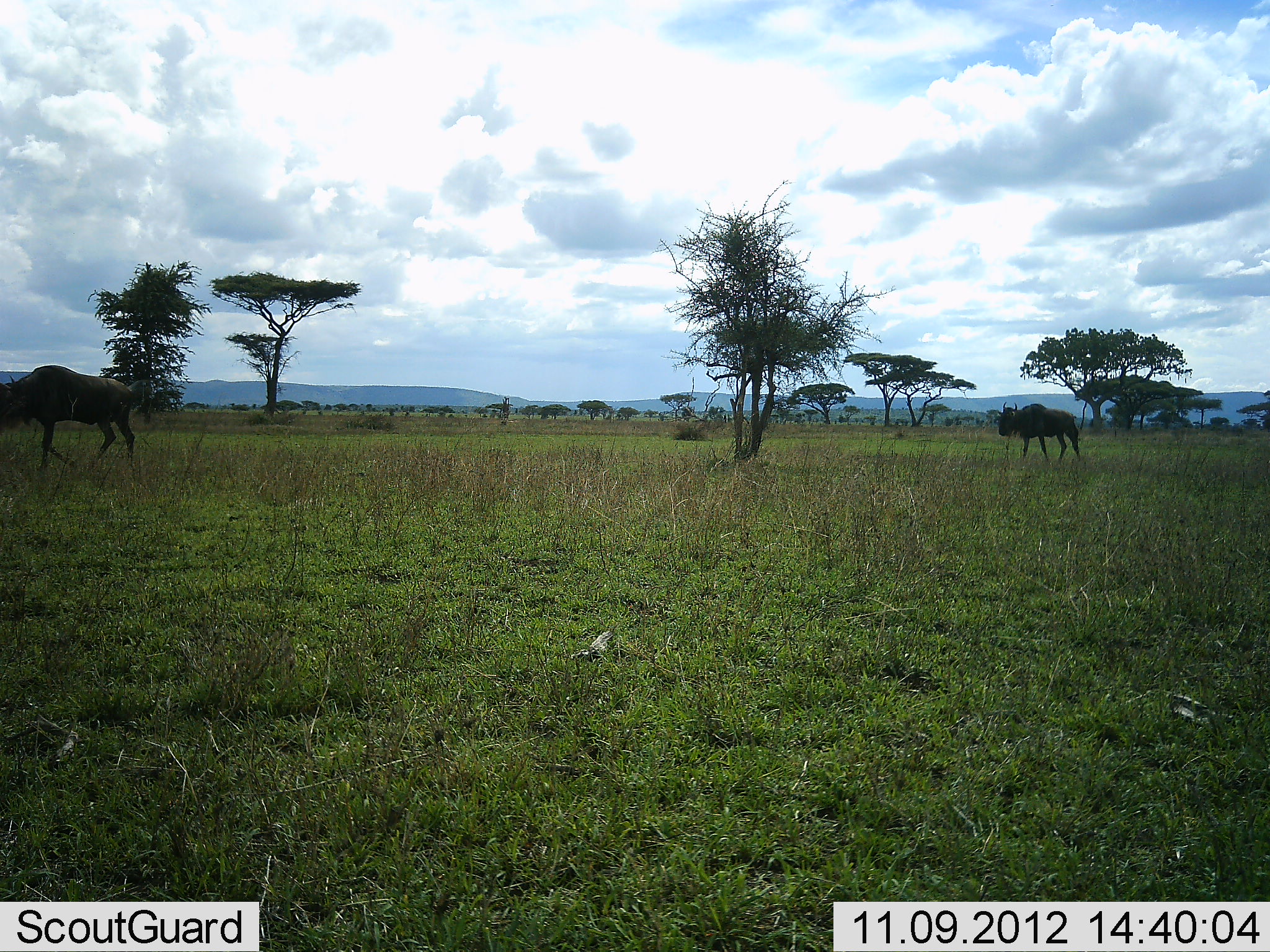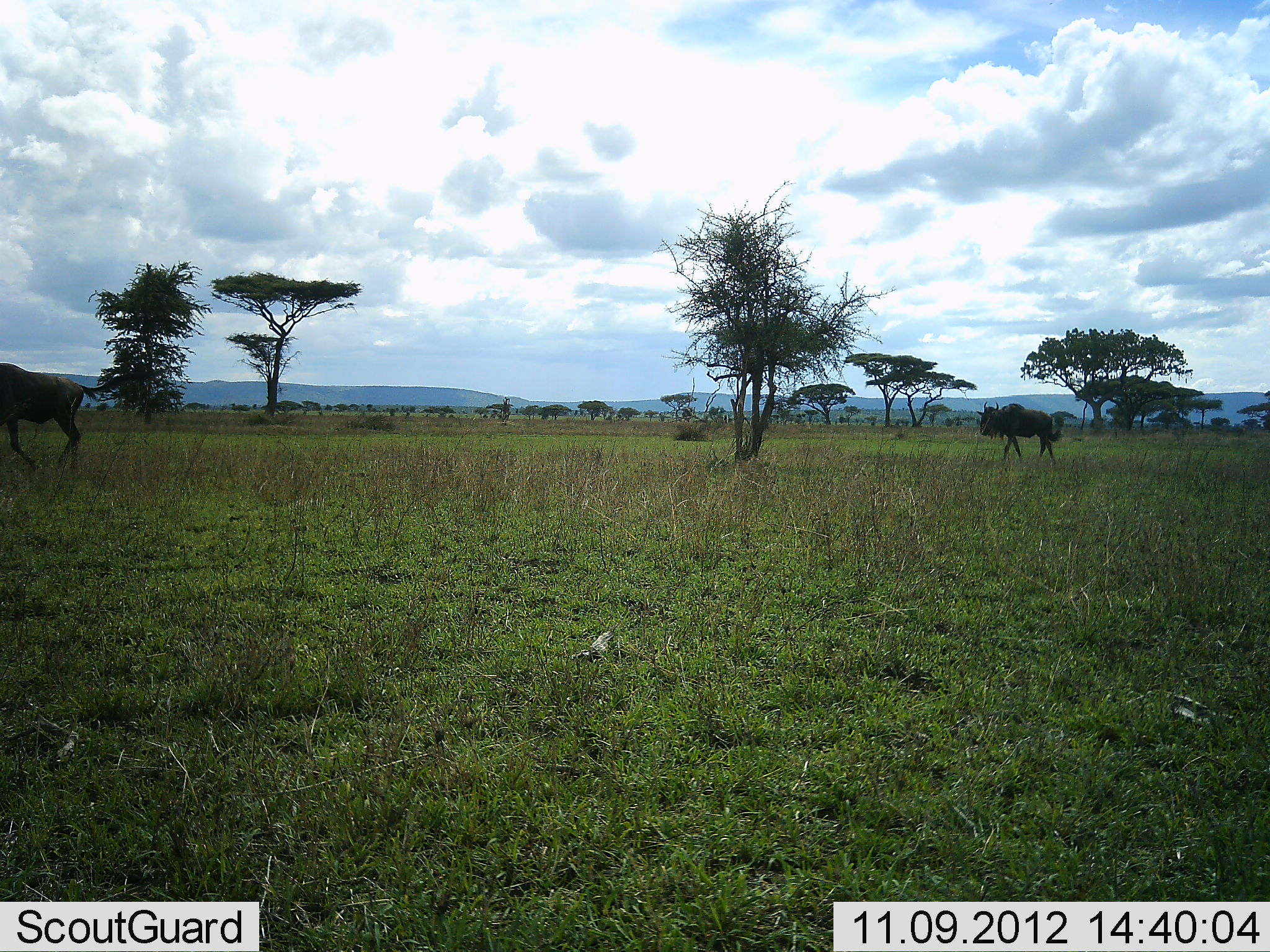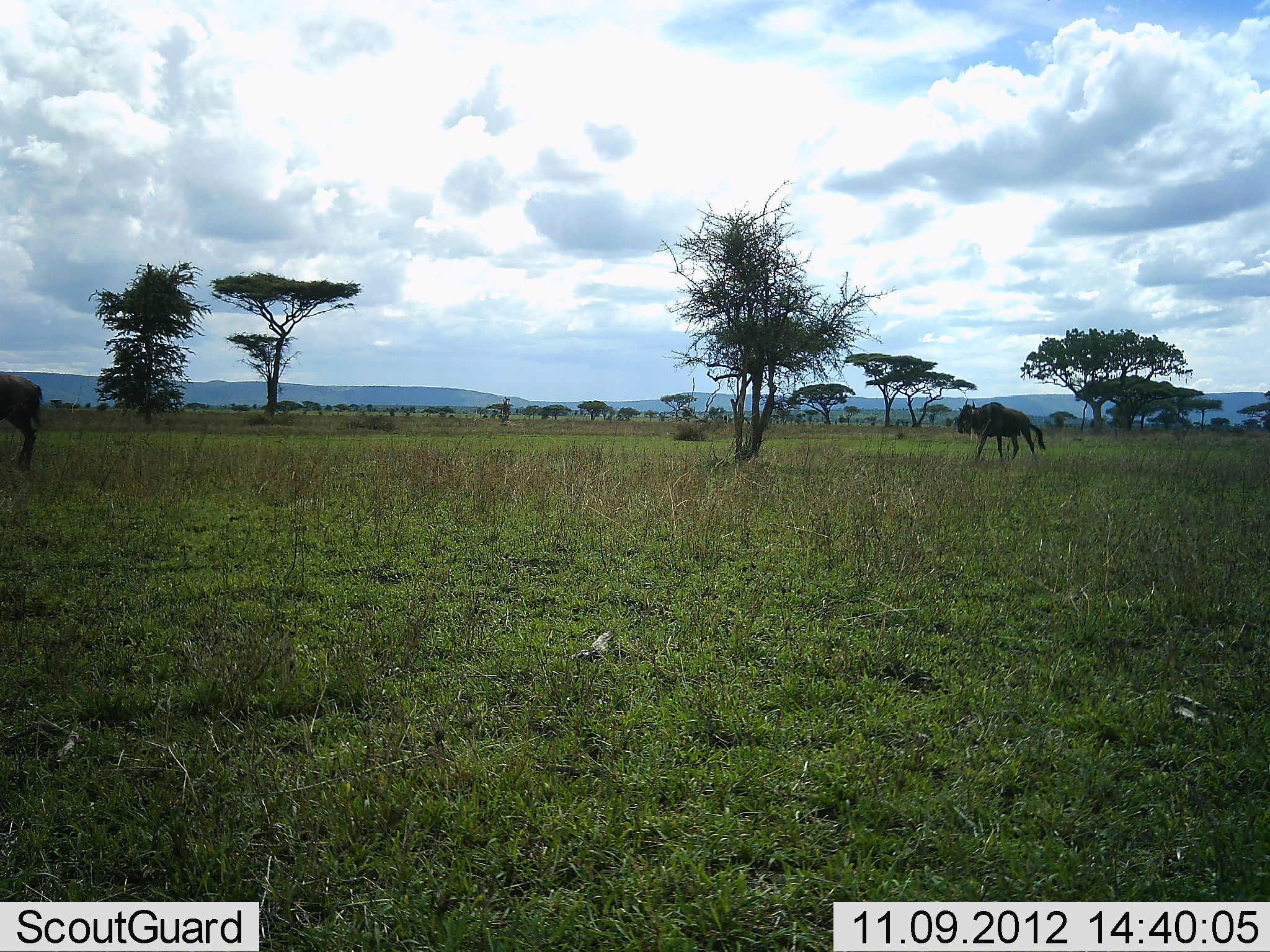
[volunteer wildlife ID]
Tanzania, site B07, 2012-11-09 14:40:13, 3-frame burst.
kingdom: Animalia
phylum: Chordata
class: Mammalia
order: Artiodactyla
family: Bovidae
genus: Connochaetes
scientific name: Connochaetes taurinus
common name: blue wildebeest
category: wildebeest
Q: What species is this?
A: Wildebeest (blue wildebeest) (Connochaetes taurinus).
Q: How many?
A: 2.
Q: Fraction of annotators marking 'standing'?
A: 0%.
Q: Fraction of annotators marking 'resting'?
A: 0%.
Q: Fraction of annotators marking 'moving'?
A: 100%.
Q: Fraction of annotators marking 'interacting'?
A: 0%.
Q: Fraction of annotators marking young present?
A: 0%.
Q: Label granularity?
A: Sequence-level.